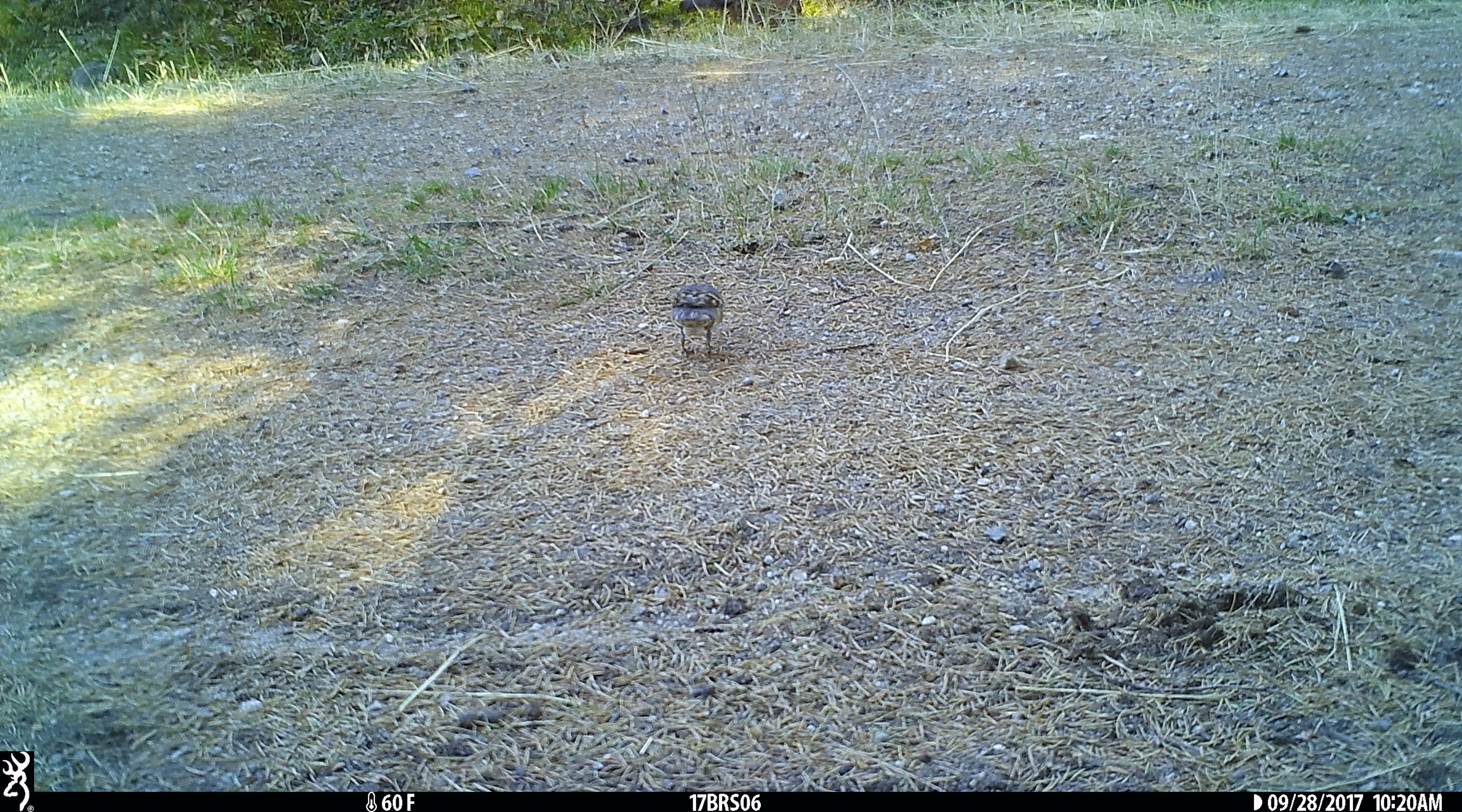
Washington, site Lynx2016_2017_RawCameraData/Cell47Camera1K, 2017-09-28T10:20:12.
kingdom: Animalia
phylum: Chordata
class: Aves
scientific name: Aves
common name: birds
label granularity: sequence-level